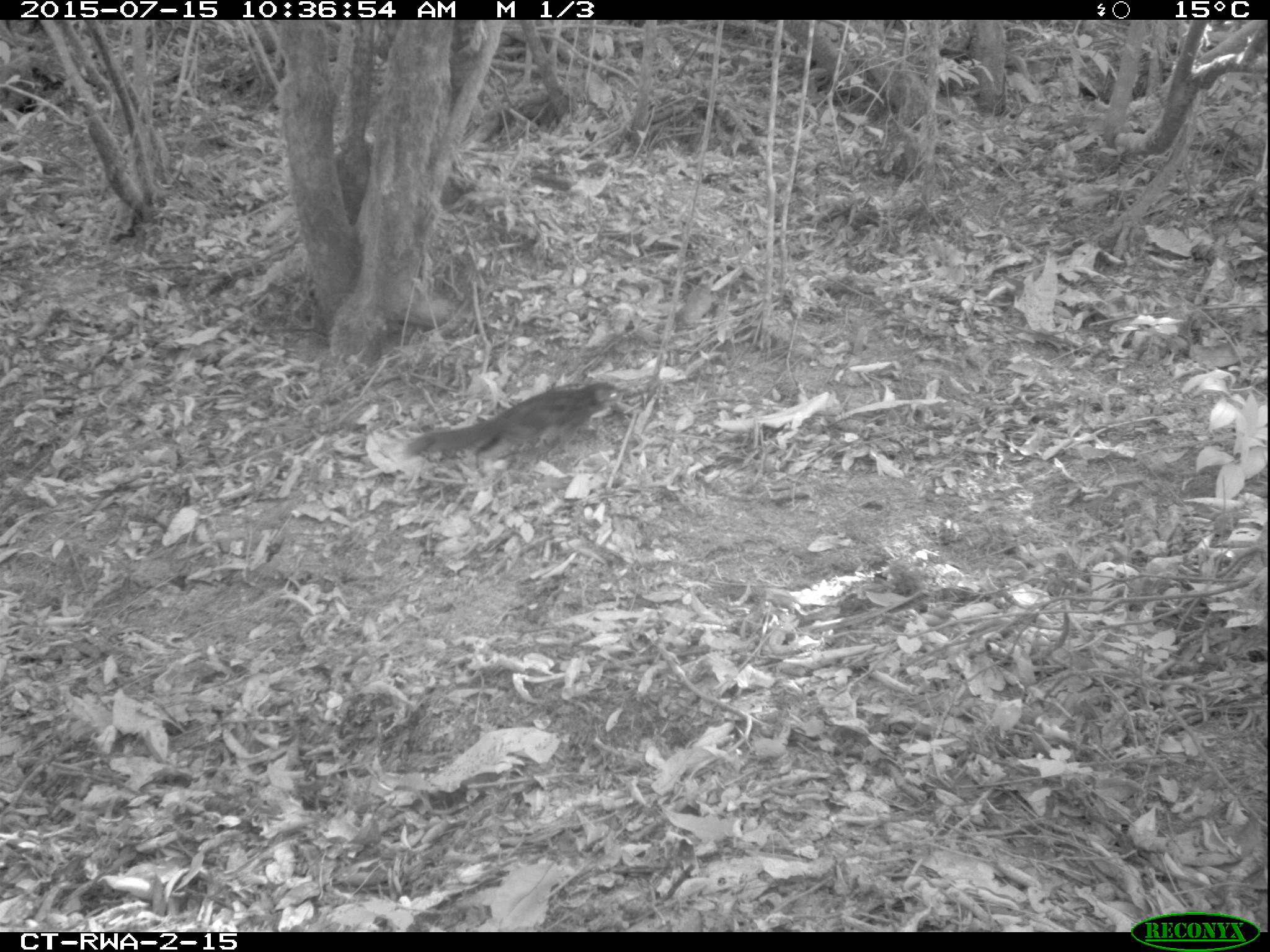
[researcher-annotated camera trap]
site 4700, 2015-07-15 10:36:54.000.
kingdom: Animalia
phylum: Chordata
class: Mammalia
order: Rodentia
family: Sciuridae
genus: Funisciurus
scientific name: Funisciurus pyrropus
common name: fire-footed rope squirrel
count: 1